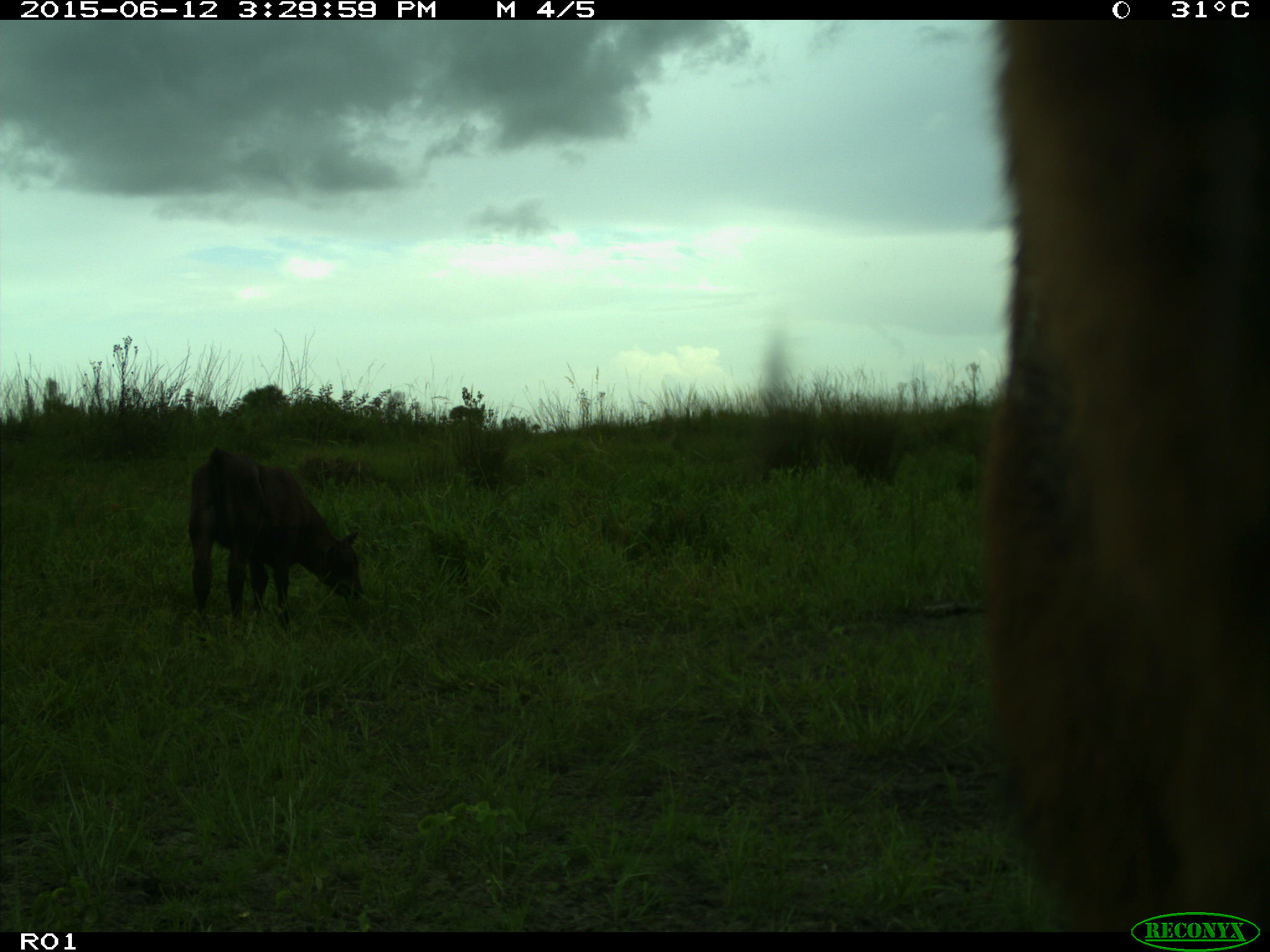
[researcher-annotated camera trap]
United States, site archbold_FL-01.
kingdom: Animalia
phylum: Chordata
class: Mammalia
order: Artiodactyla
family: Bovidae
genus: Bos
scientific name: Bos taurus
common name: domestic cow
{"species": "Bos taurus (domestic cow)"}